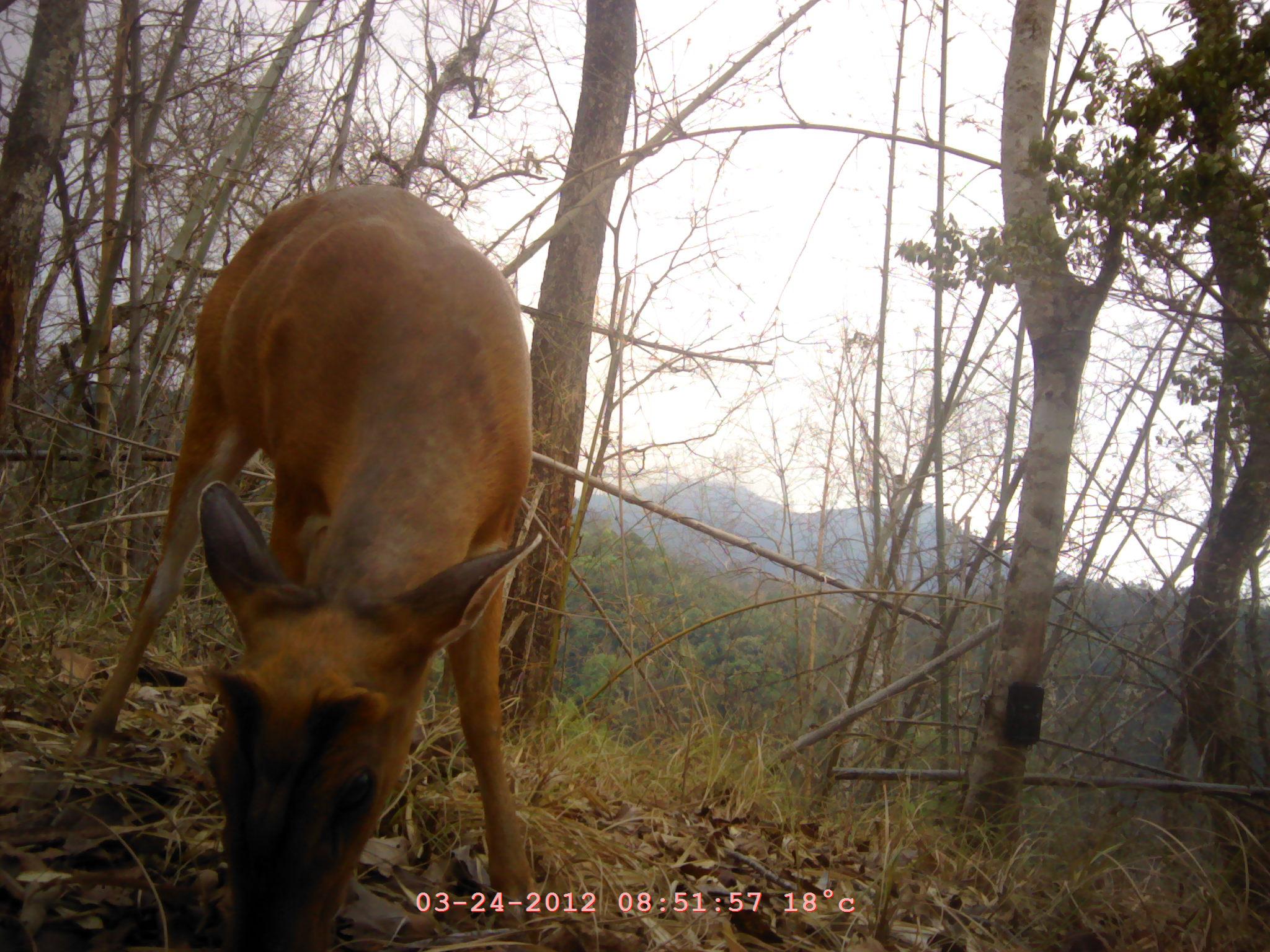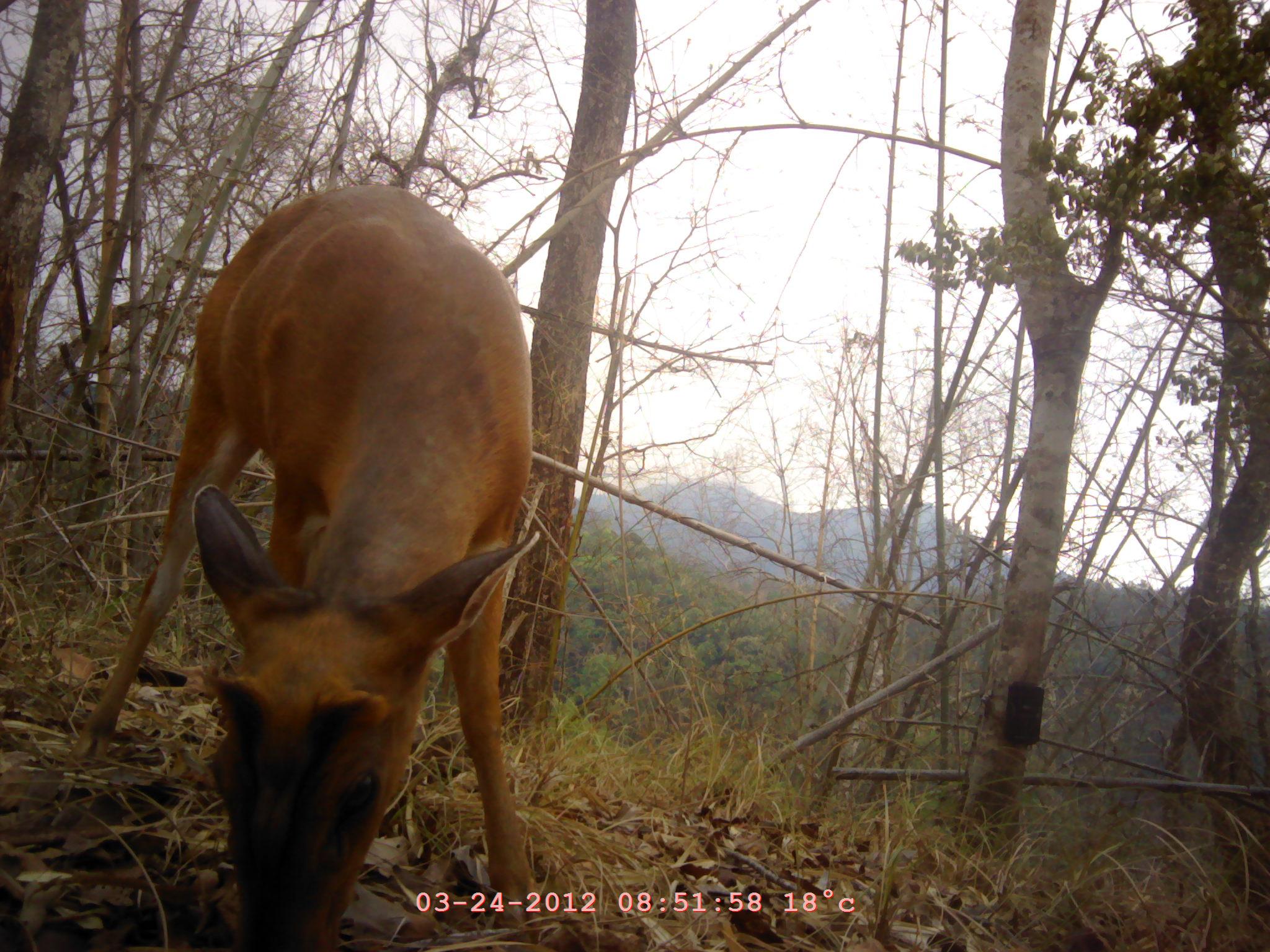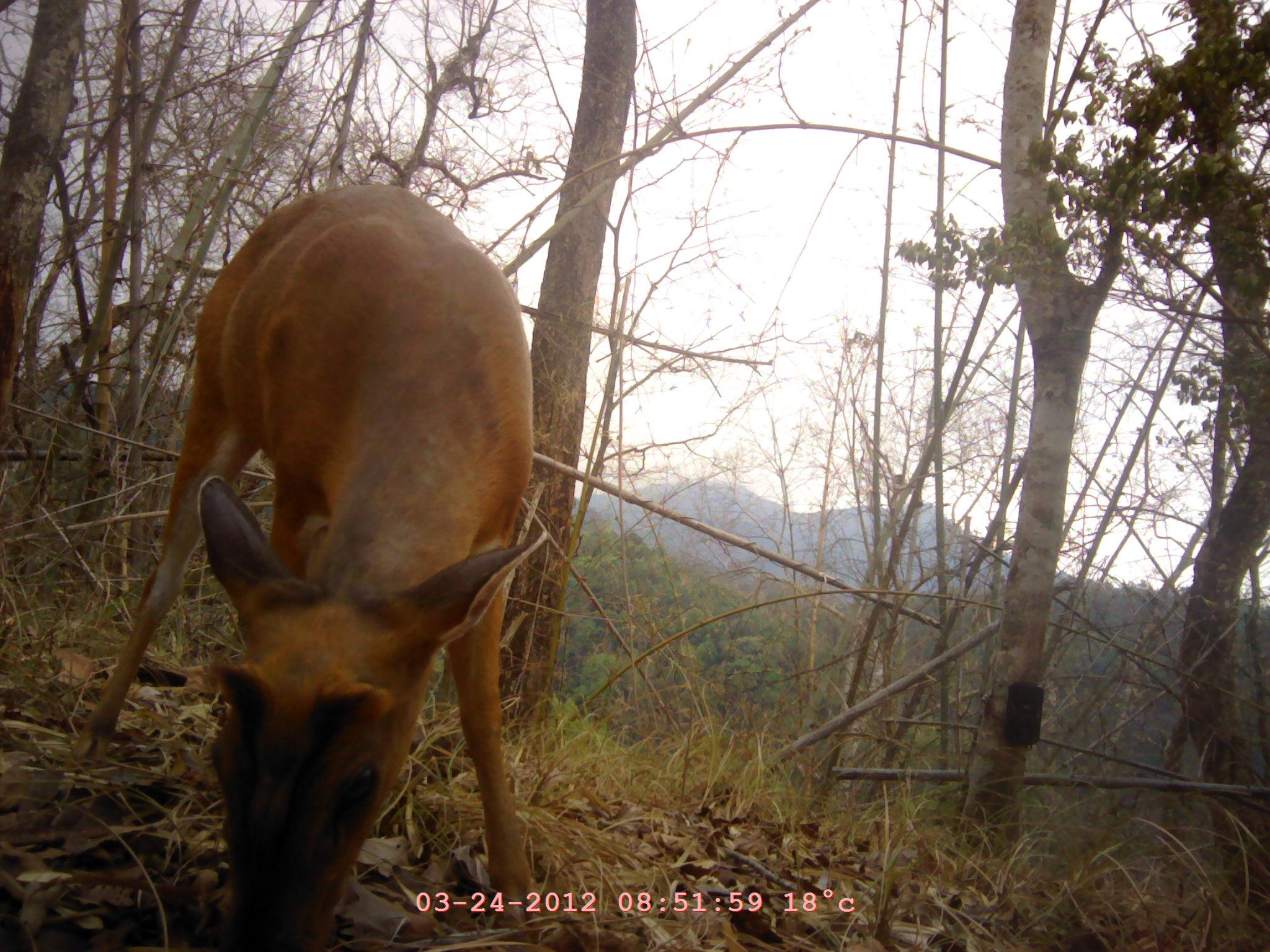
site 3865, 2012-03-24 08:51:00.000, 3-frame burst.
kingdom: Animalia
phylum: Chordata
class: Mammalia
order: Artiodactyla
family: Cervidae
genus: Muntiacus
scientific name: Muntiacus muntjak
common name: southern red muntjac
Muntiacus muntjak (southern red muntjac), count 1.